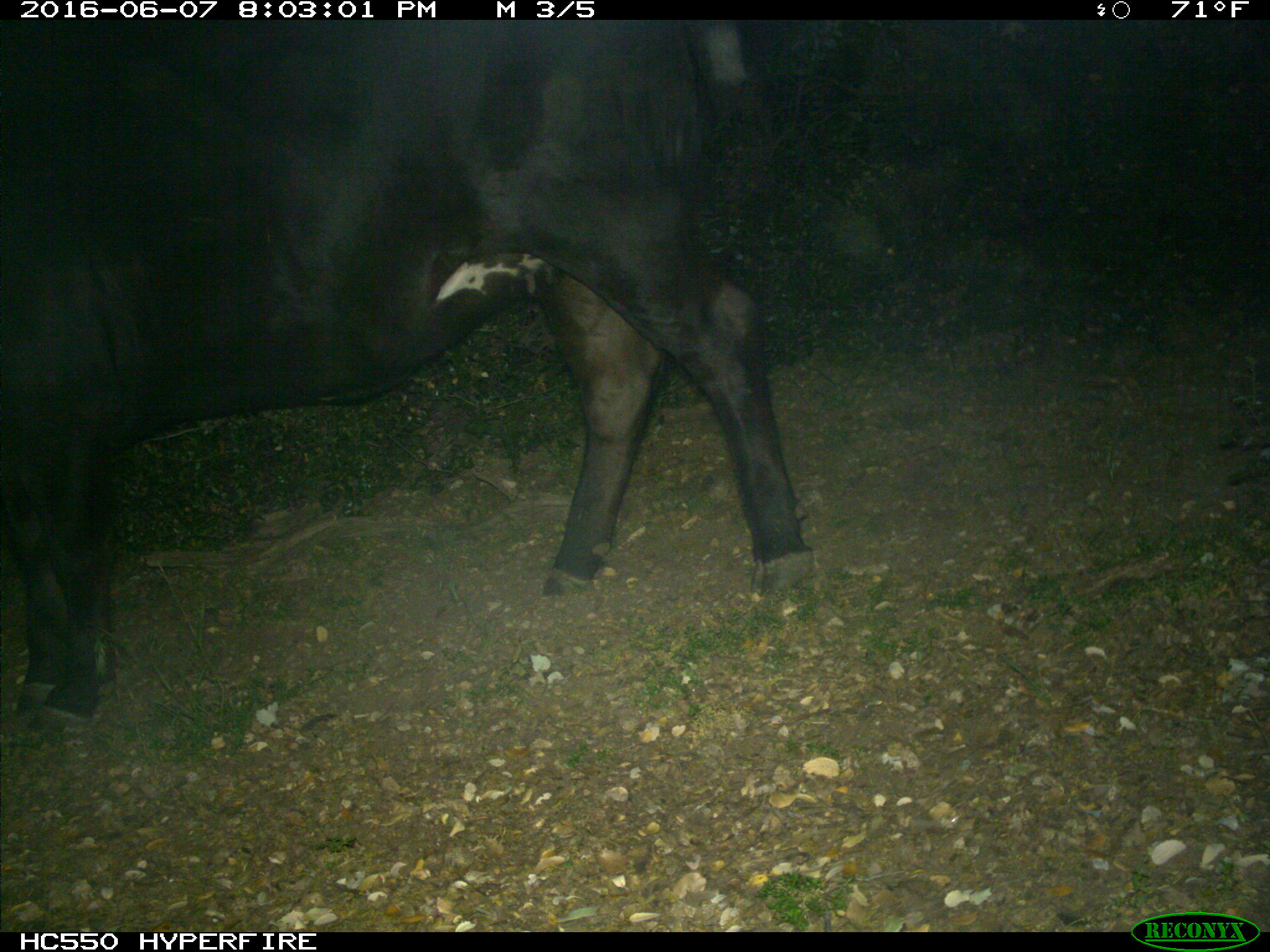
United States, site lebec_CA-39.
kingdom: Animalia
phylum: Chordata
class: Mammalia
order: Artiodactyla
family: Bovidae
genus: Bos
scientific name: Bos taurus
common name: domestic cow